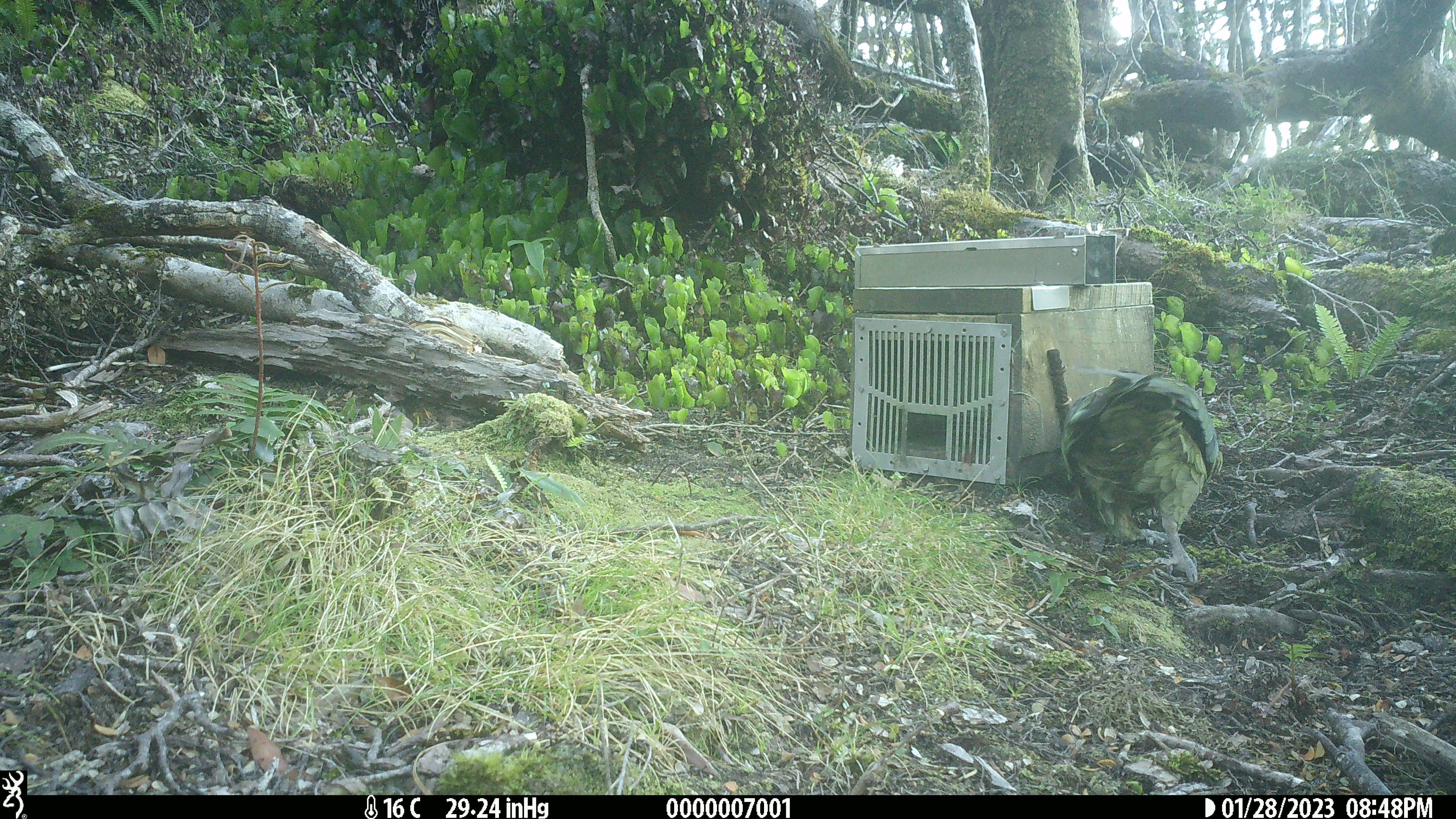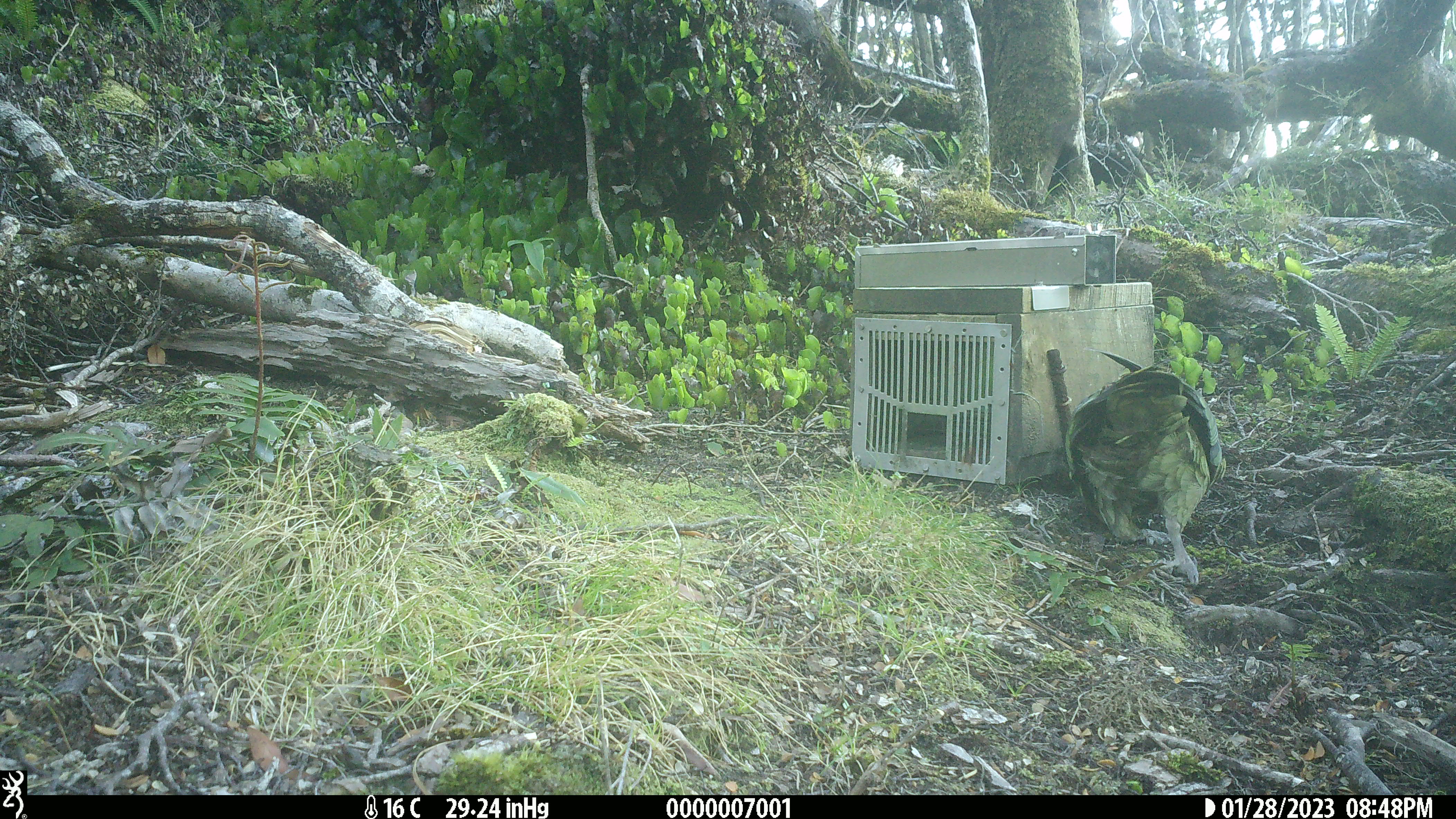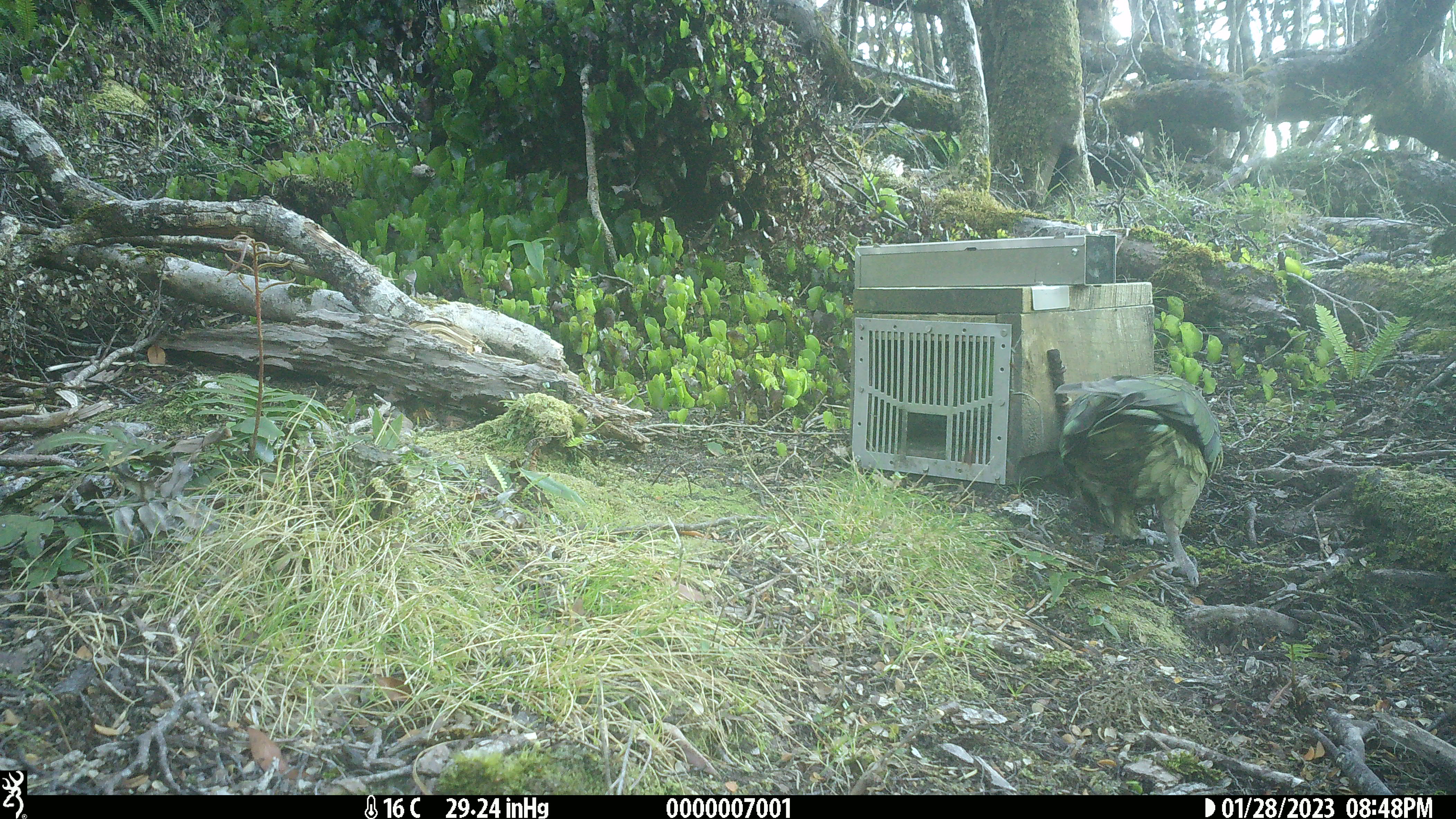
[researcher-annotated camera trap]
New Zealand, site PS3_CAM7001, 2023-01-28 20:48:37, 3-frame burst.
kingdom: Animalia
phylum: Chordata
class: Aves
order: Psittaciformes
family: Strigopidae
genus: Nestor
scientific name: Nestor notabilis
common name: kea